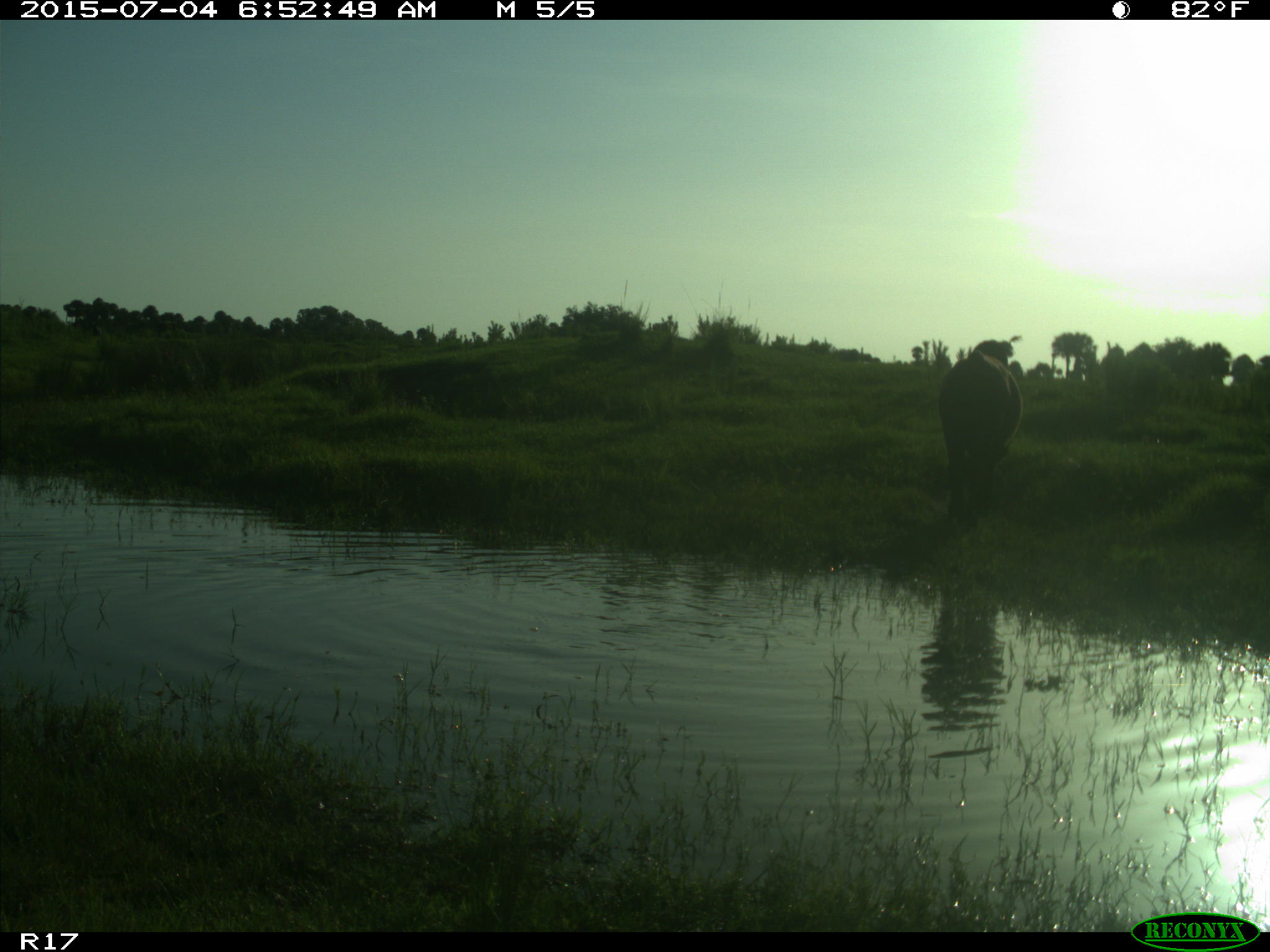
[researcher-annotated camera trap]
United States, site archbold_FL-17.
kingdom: Animalia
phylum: Chordata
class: Mammalia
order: Artiodactyla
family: Bovidae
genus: Bos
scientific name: Bos taurus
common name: domestic cow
Bos taurus (domestic cow).